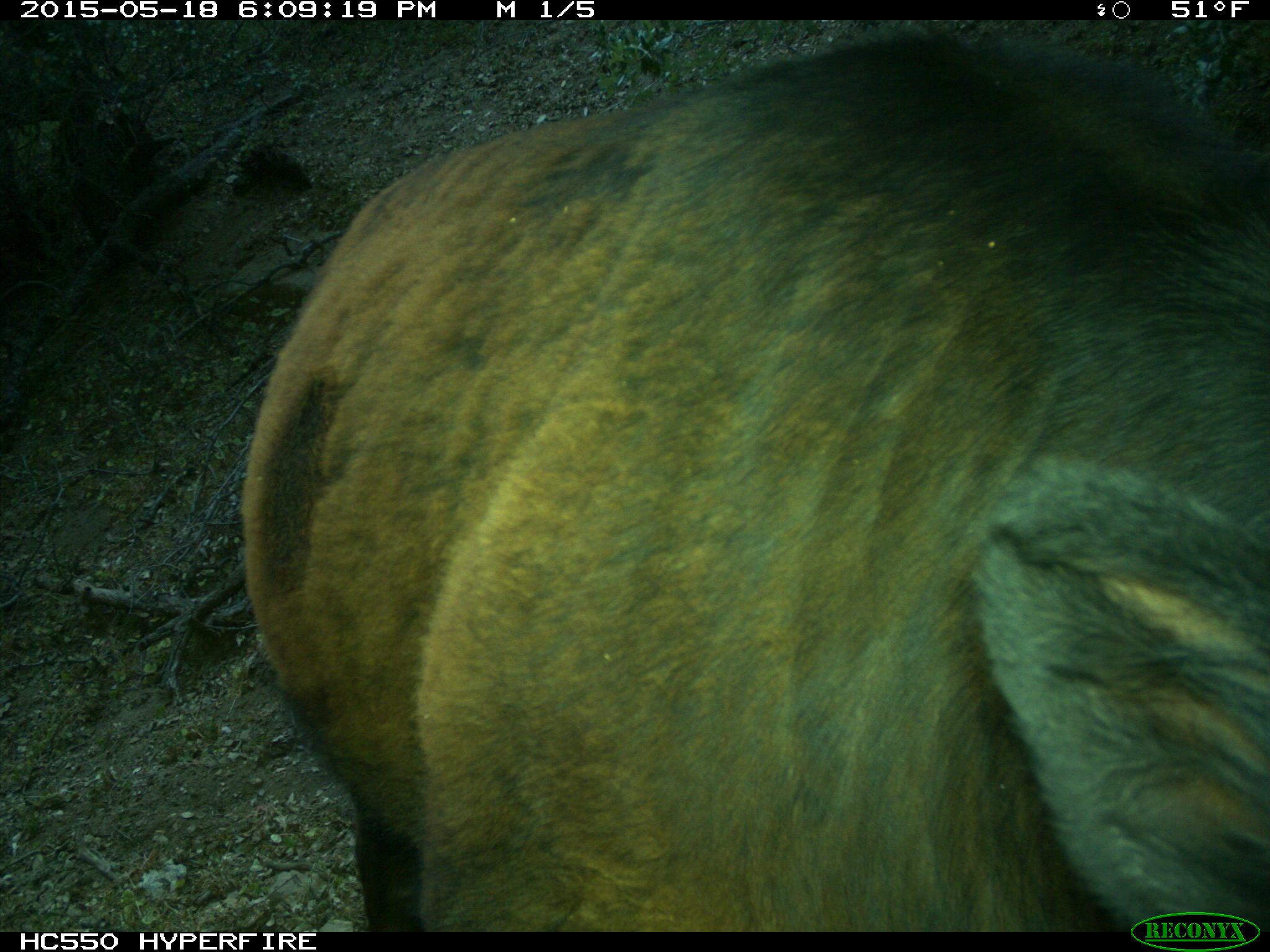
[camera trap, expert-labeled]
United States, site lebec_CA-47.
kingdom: Animalia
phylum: Chordata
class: Mammalia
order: Artiodactyla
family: Bovidae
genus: Bos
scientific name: Bos taurus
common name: domestic cow